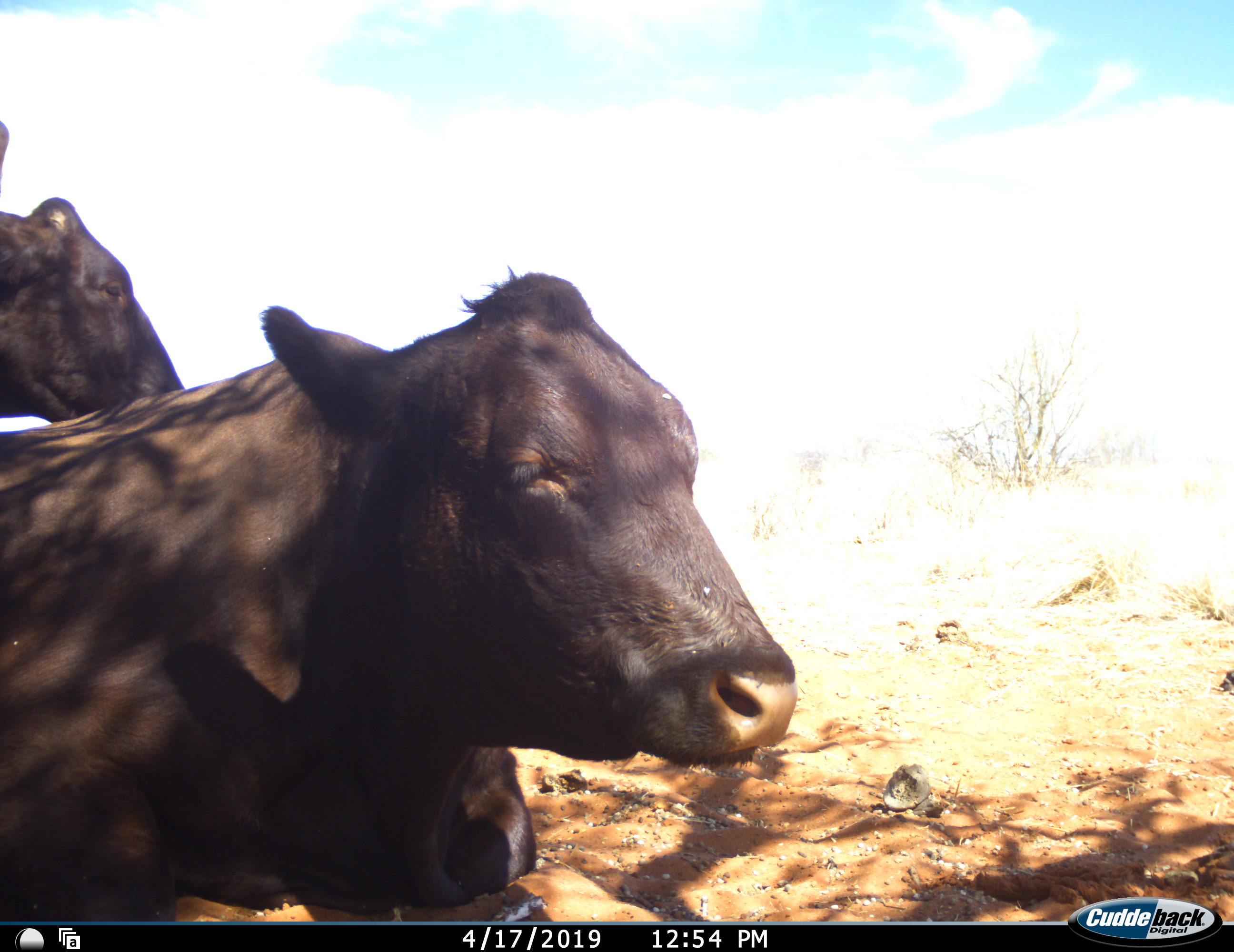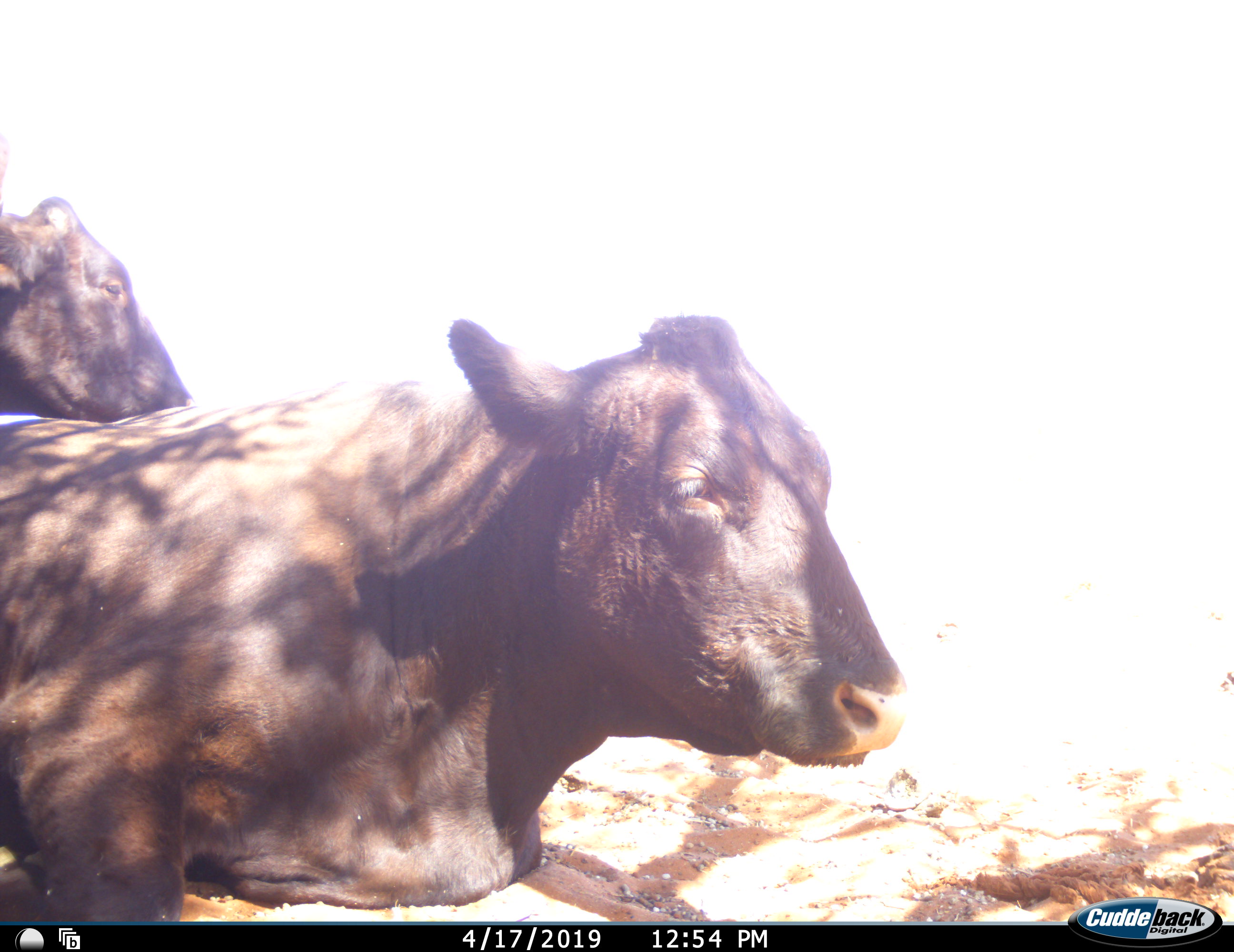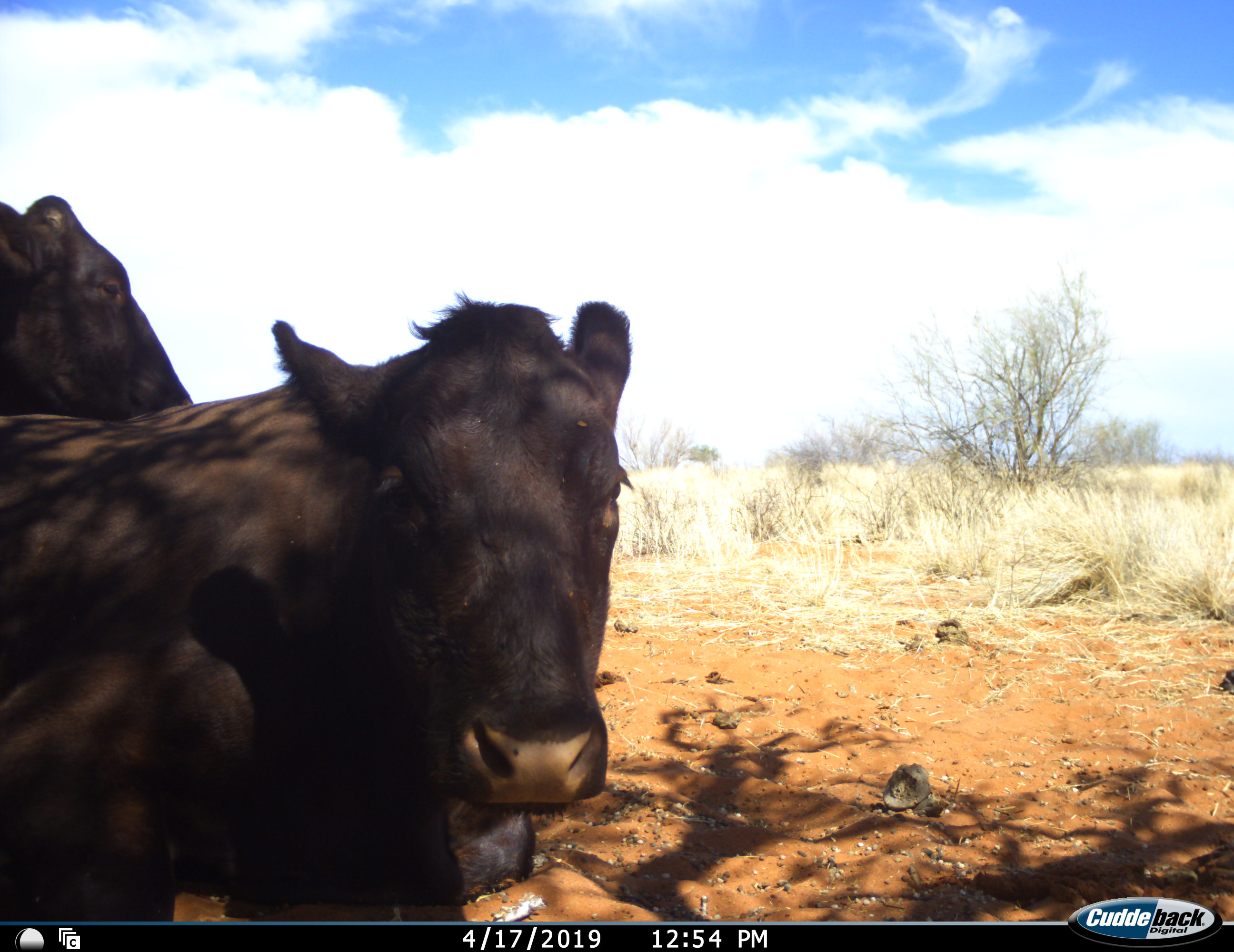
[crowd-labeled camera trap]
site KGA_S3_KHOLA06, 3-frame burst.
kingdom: Animalia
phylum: Chordata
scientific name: Vertebrata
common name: domestic animal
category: domesticanimal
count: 2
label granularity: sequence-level